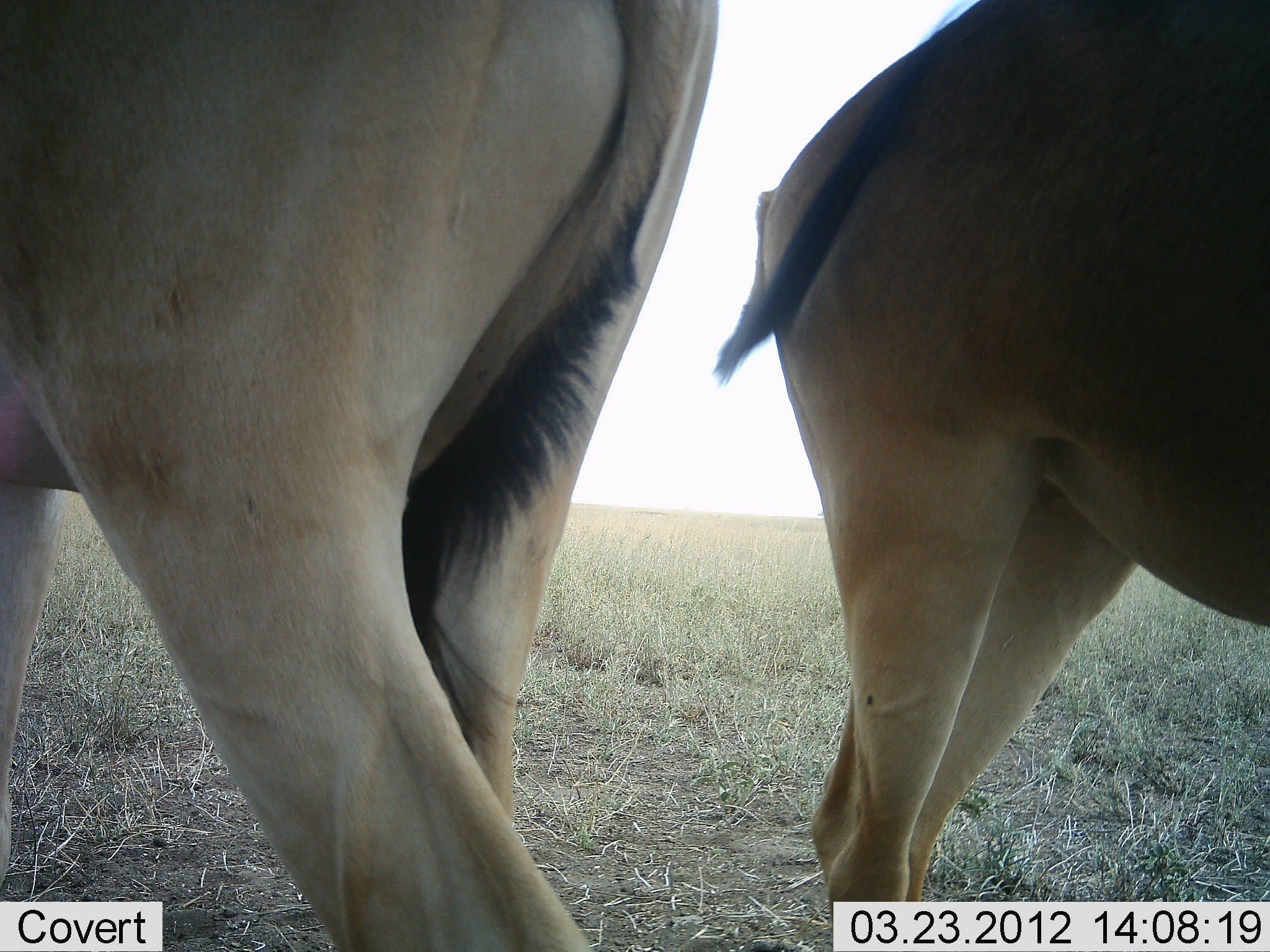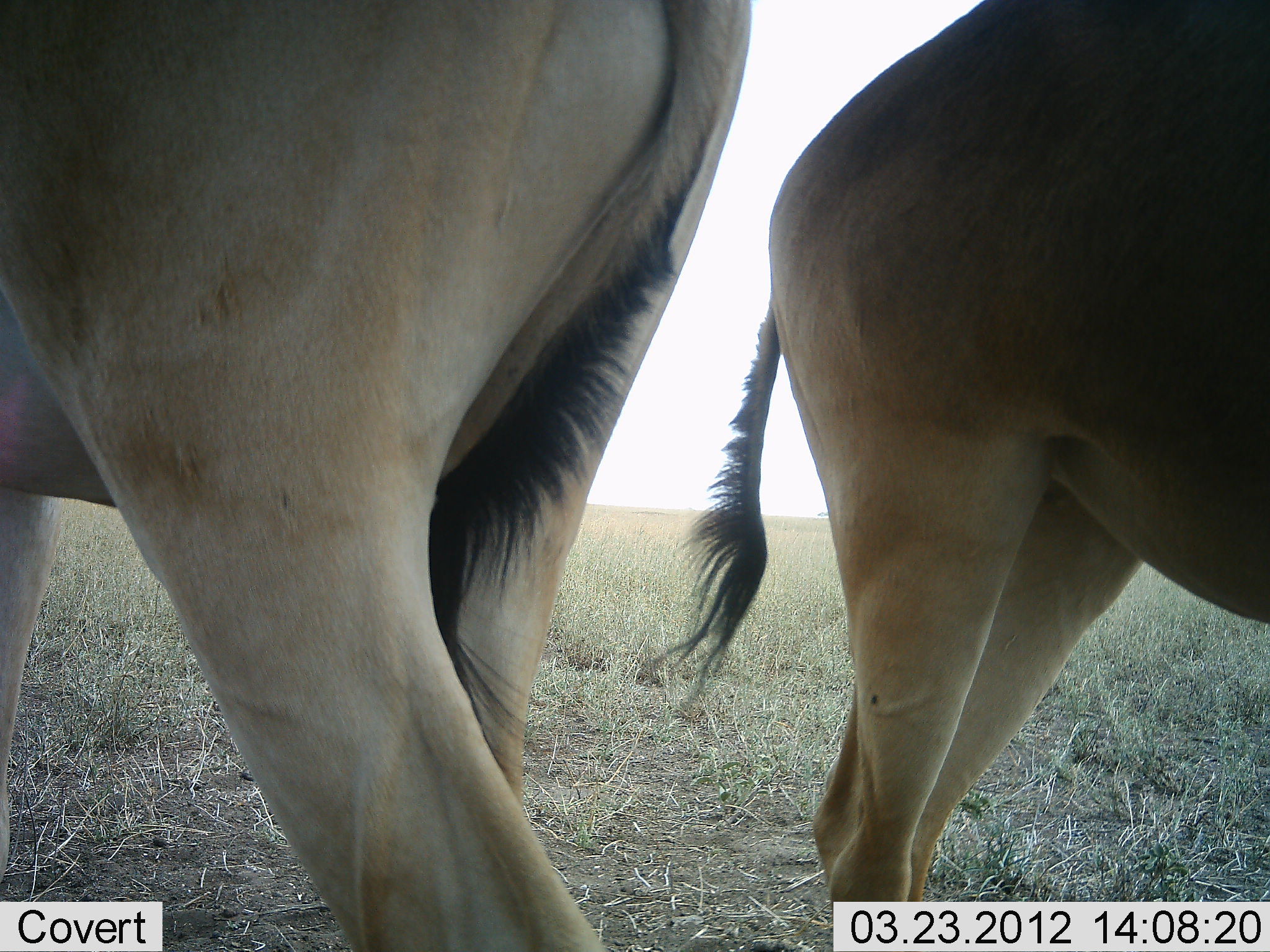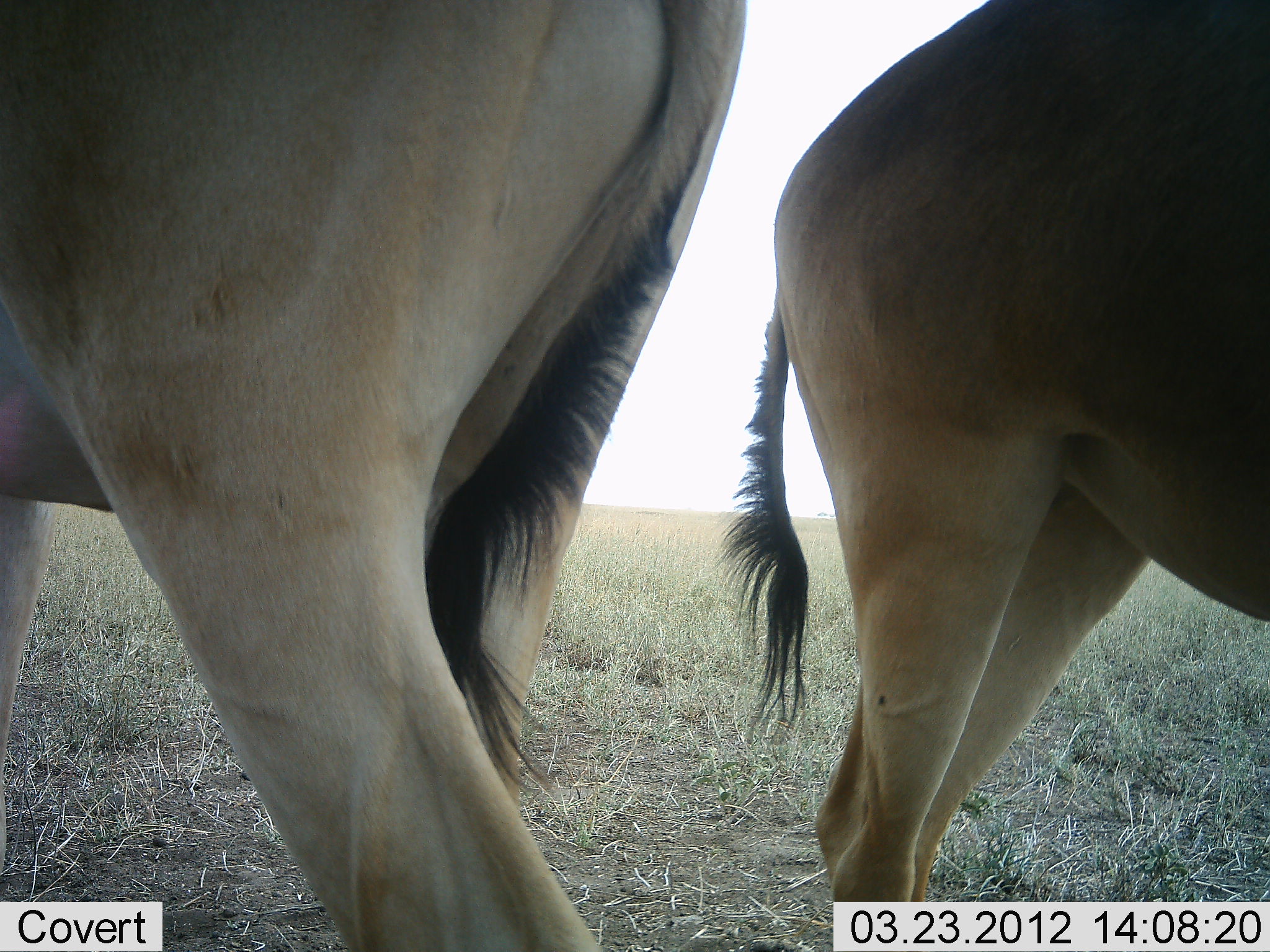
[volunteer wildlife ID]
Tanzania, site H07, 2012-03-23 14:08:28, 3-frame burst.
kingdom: Animalia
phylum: Chordata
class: Mammalia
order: Artiodactyla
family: Bovidae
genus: Alcelaphus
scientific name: Alcelaphus buselaphus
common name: hartebeest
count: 2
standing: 100%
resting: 0%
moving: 0%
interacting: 0%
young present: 0%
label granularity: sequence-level